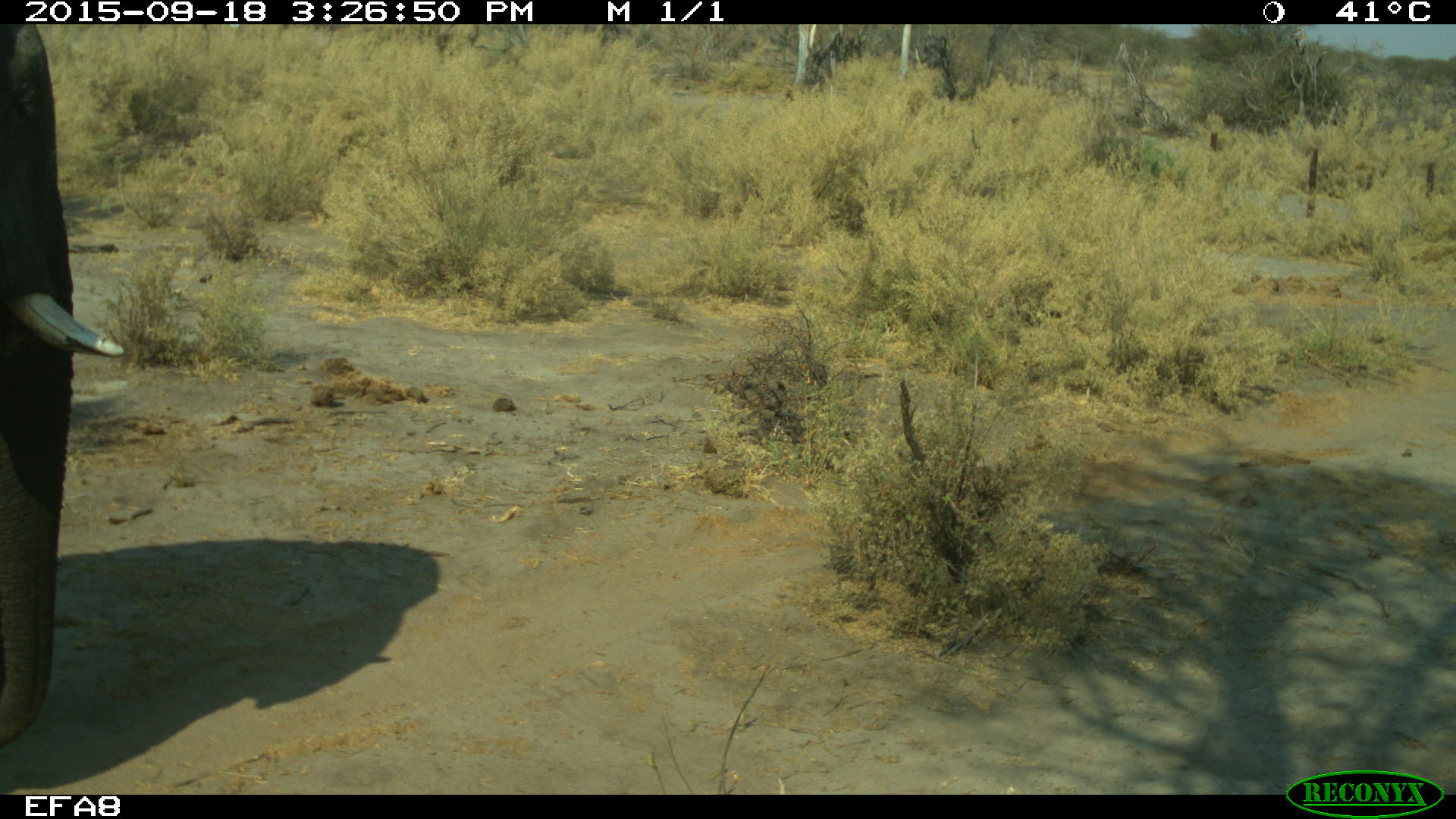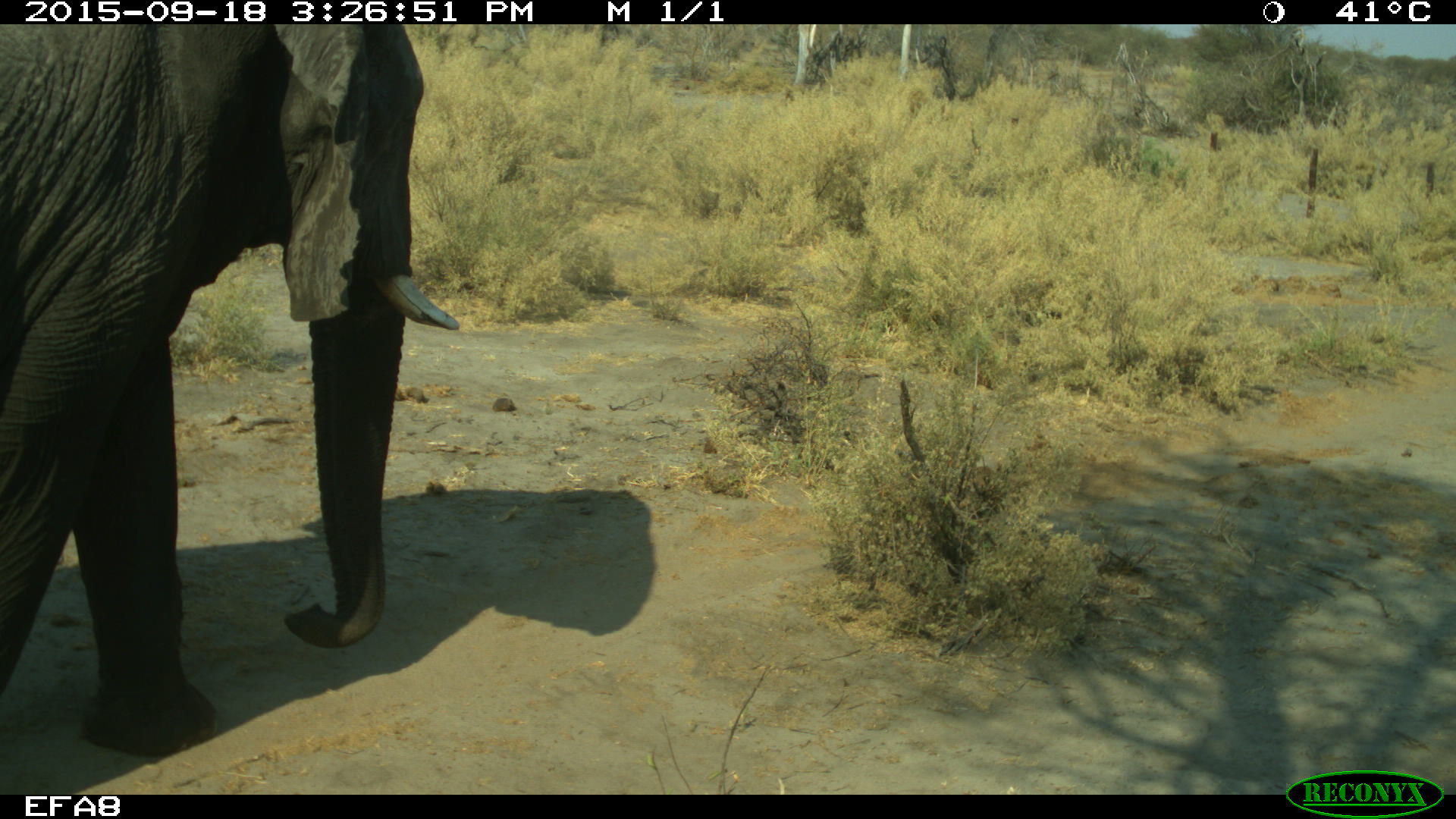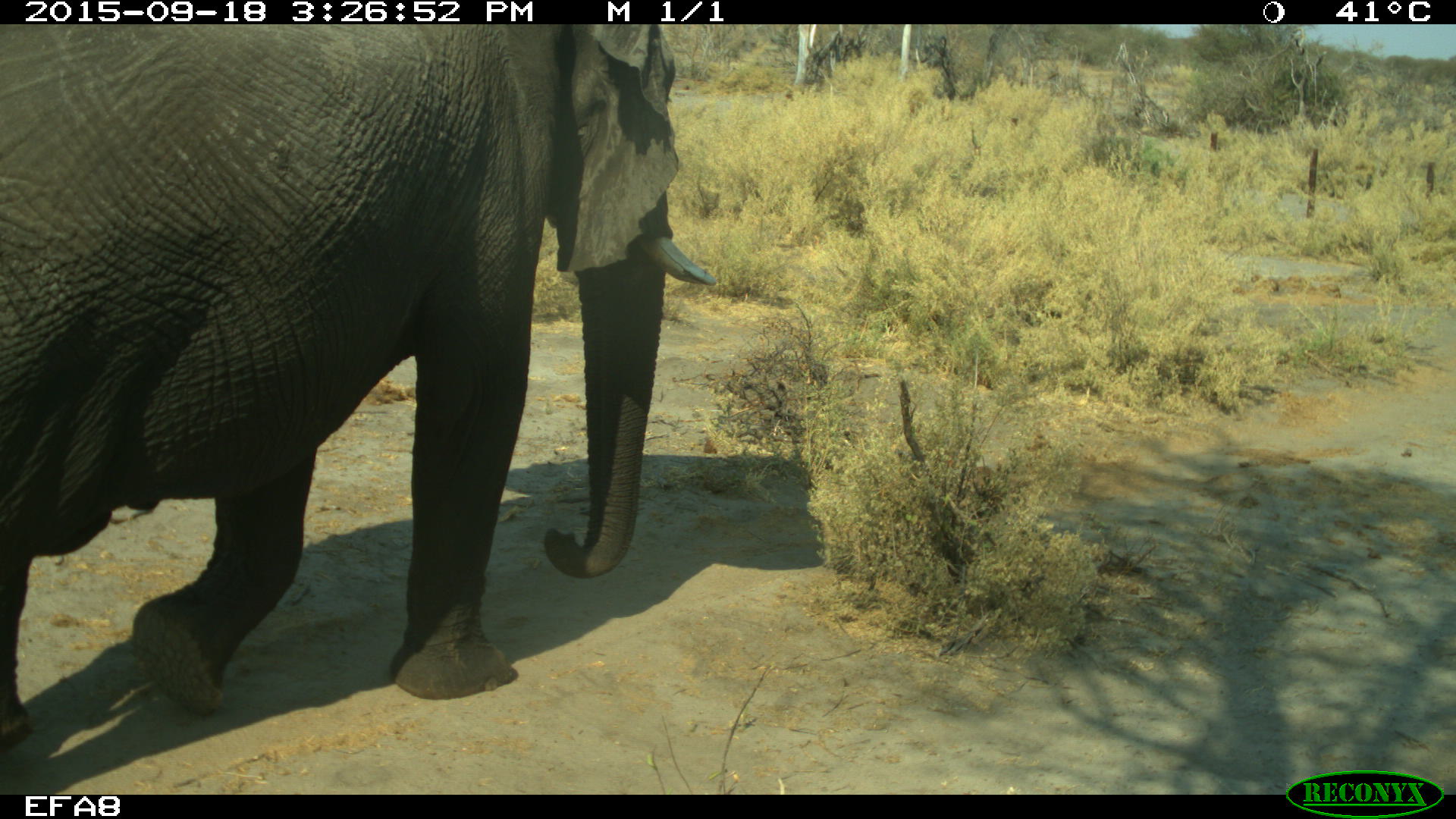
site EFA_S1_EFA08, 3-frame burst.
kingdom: Animalia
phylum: Chordata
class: Mammalia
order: Proboscidea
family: Elephantidae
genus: Loxodonta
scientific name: Loxodonta africana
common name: african bush elephant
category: elephant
Elephant (african bush elephant) (Loxodonta africana), count 1. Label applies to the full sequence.